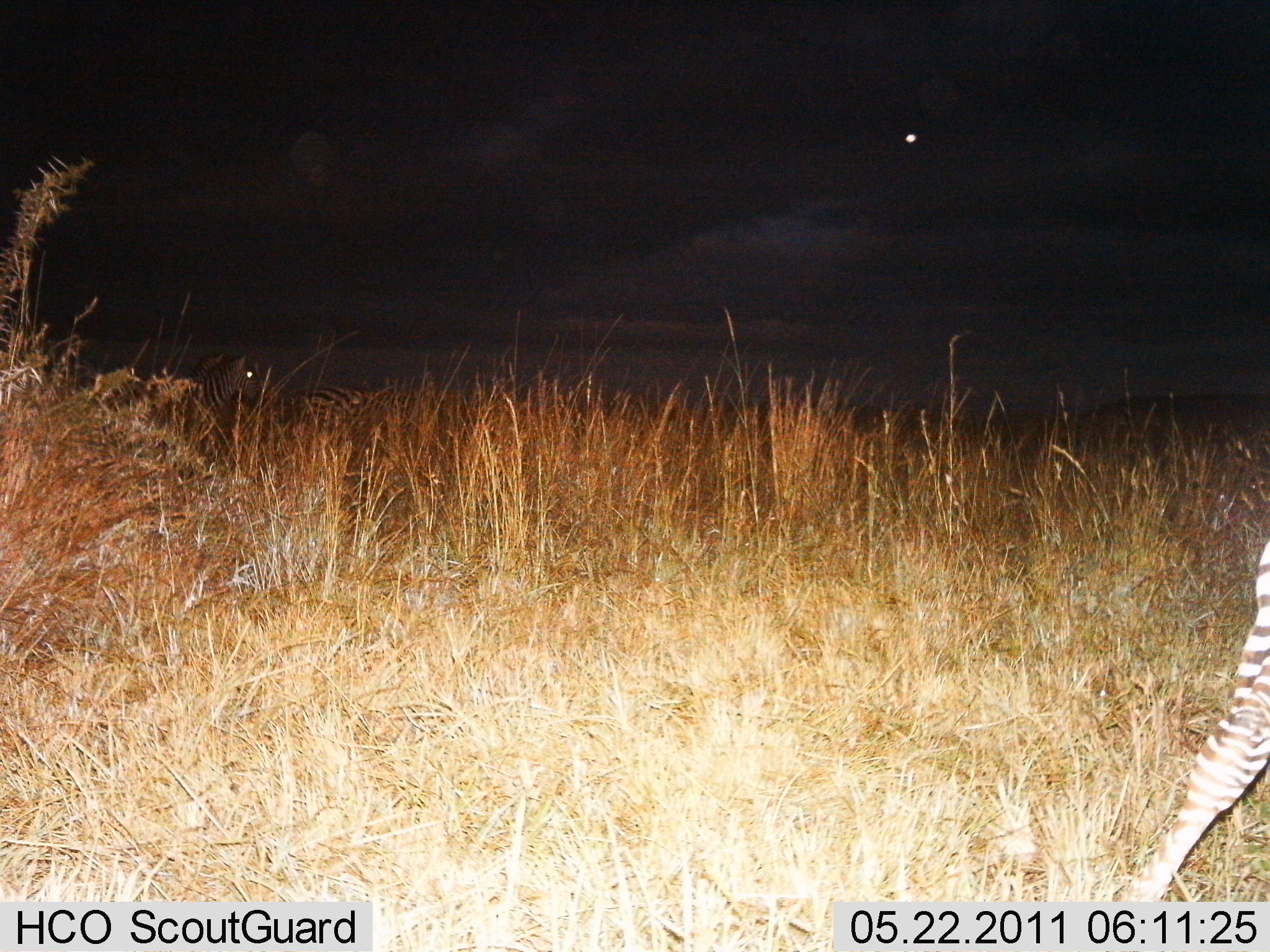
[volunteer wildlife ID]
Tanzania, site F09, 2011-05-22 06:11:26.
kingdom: Animalia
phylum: Chordata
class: Mammalia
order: Perissodactyla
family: Equidae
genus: Equus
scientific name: Equus quagga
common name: plains zebra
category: zebra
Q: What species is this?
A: Zebra (plains zebra) (Equus quagga).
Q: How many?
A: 3.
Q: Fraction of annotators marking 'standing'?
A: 73%.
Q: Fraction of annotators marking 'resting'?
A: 27%.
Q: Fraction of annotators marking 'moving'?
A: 45%.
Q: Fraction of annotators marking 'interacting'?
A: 0%.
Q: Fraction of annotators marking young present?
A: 0%.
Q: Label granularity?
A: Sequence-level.